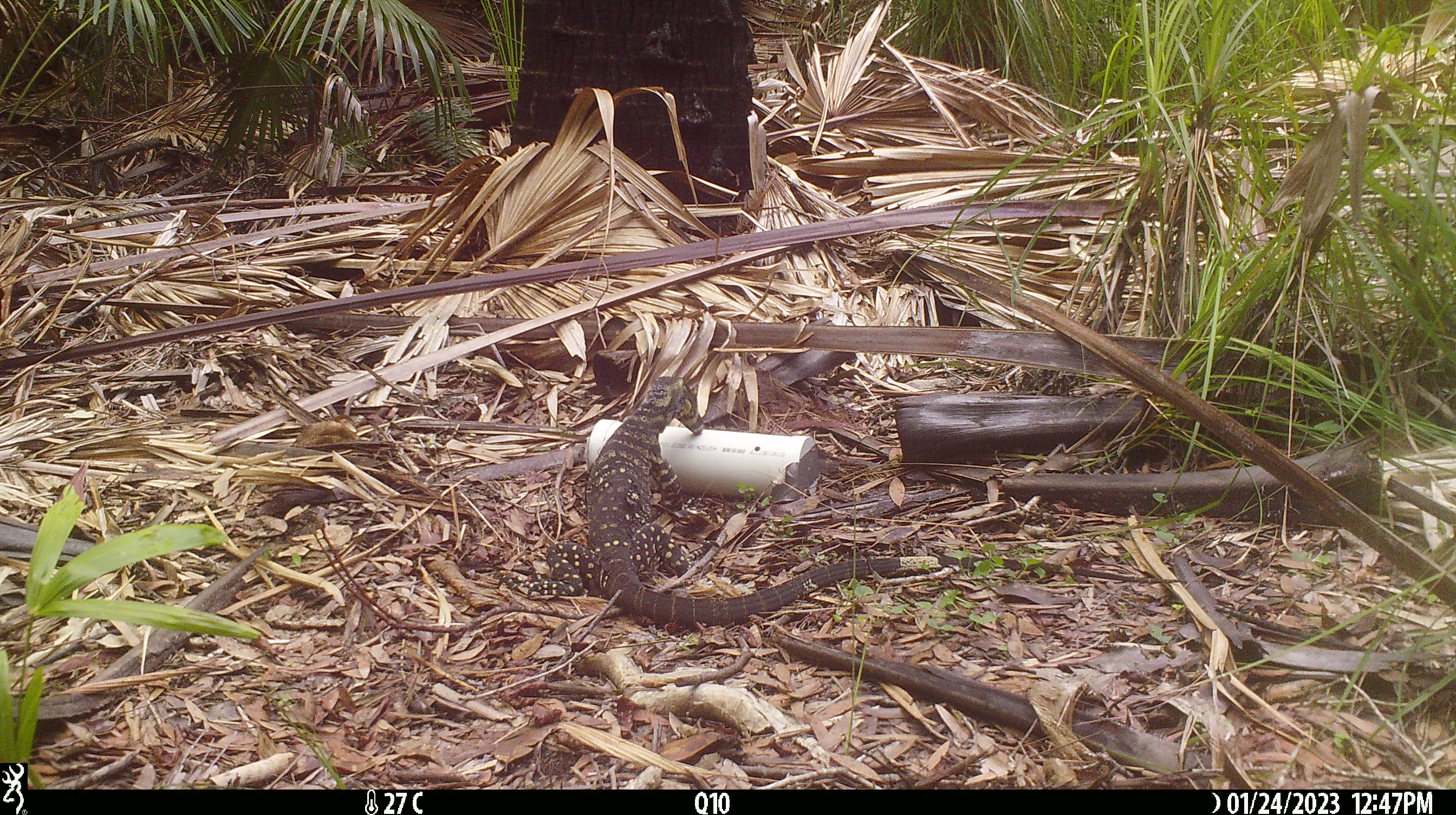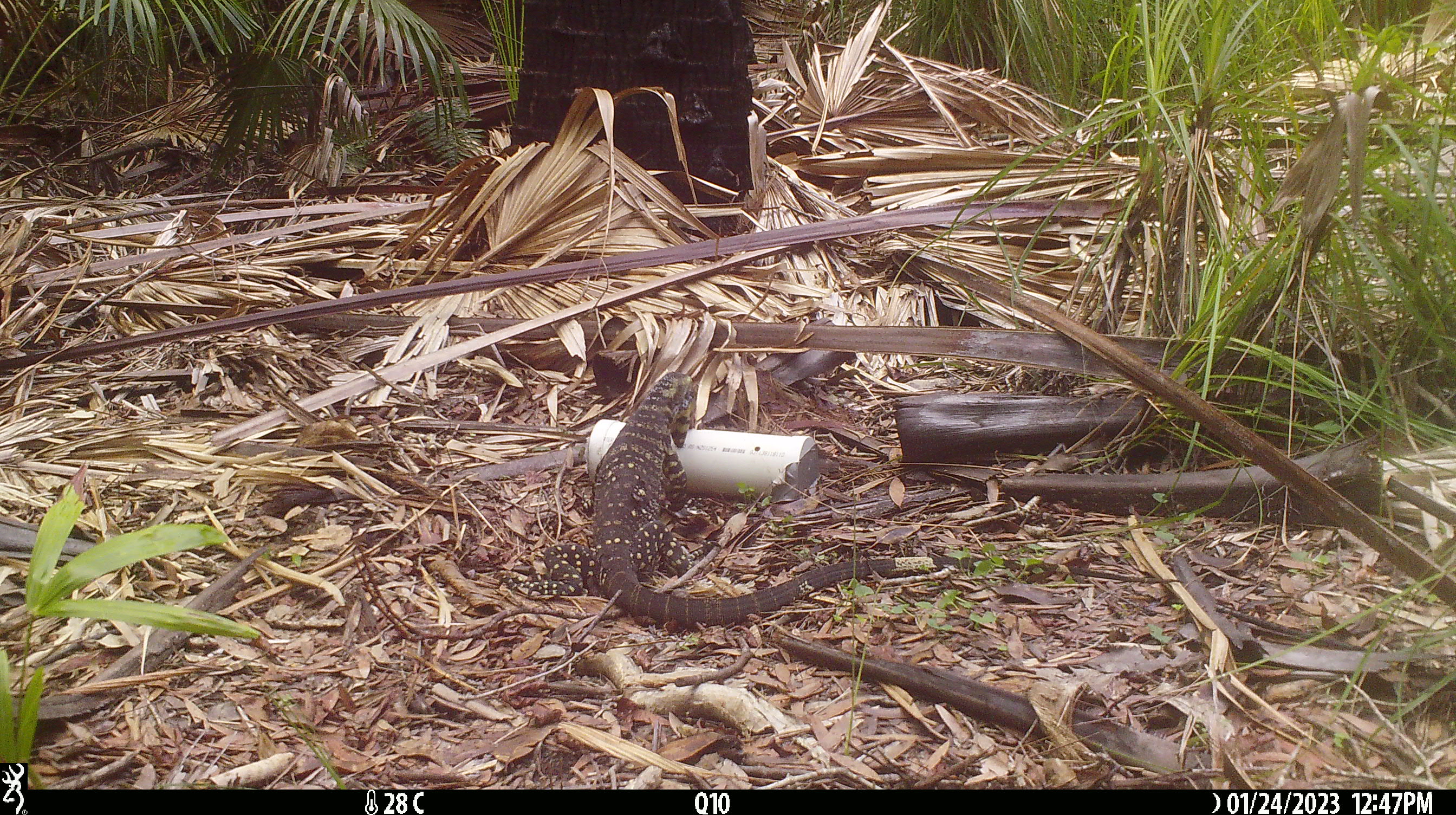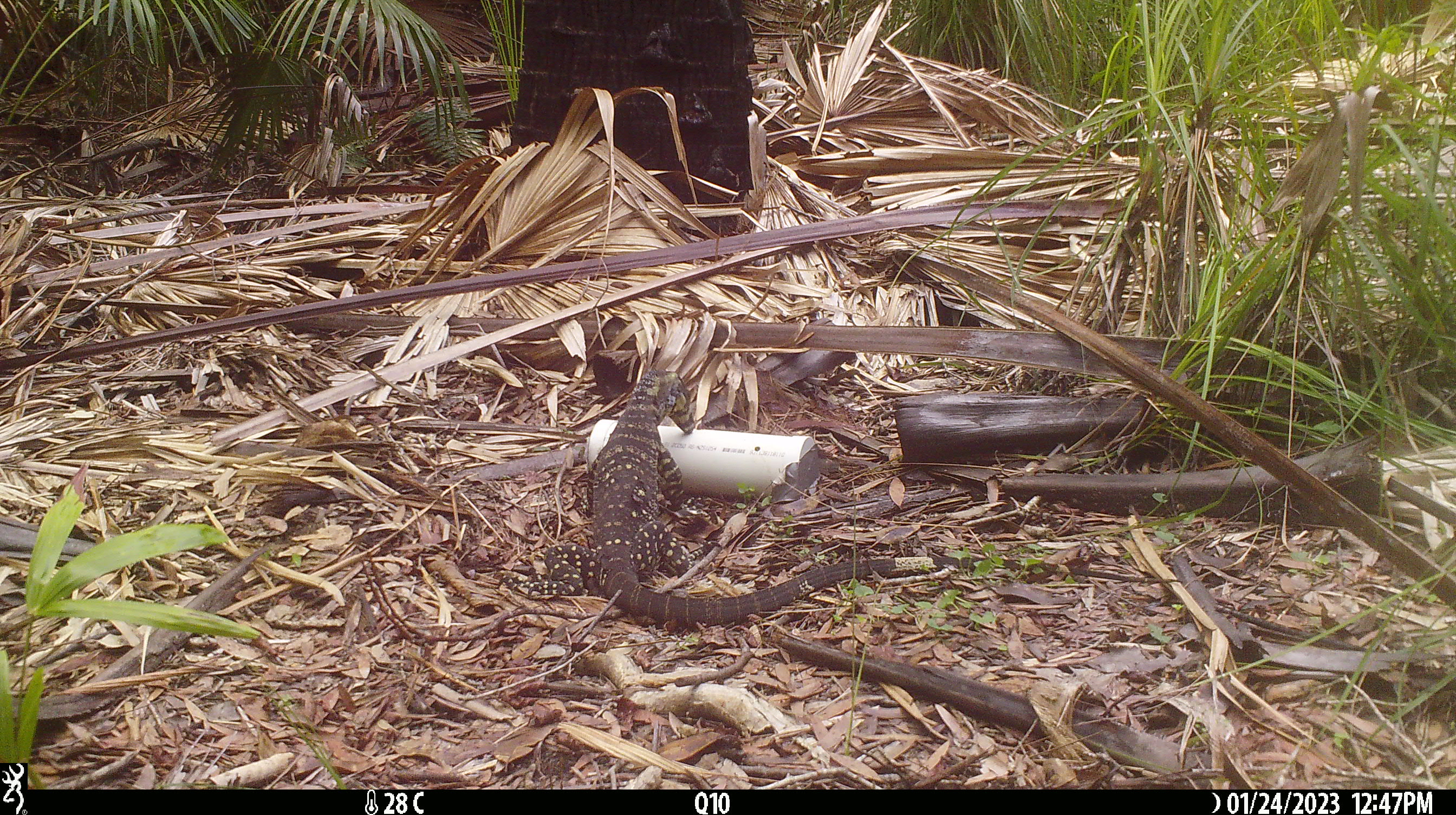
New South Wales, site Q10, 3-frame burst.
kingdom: Animalia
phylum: Chordata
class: Reptilia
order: Squamata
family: Varanidae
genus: Varanus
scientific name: Varanus varius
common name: lace monitor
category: goanna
Goanna (lace monitor) (Varanus varius).